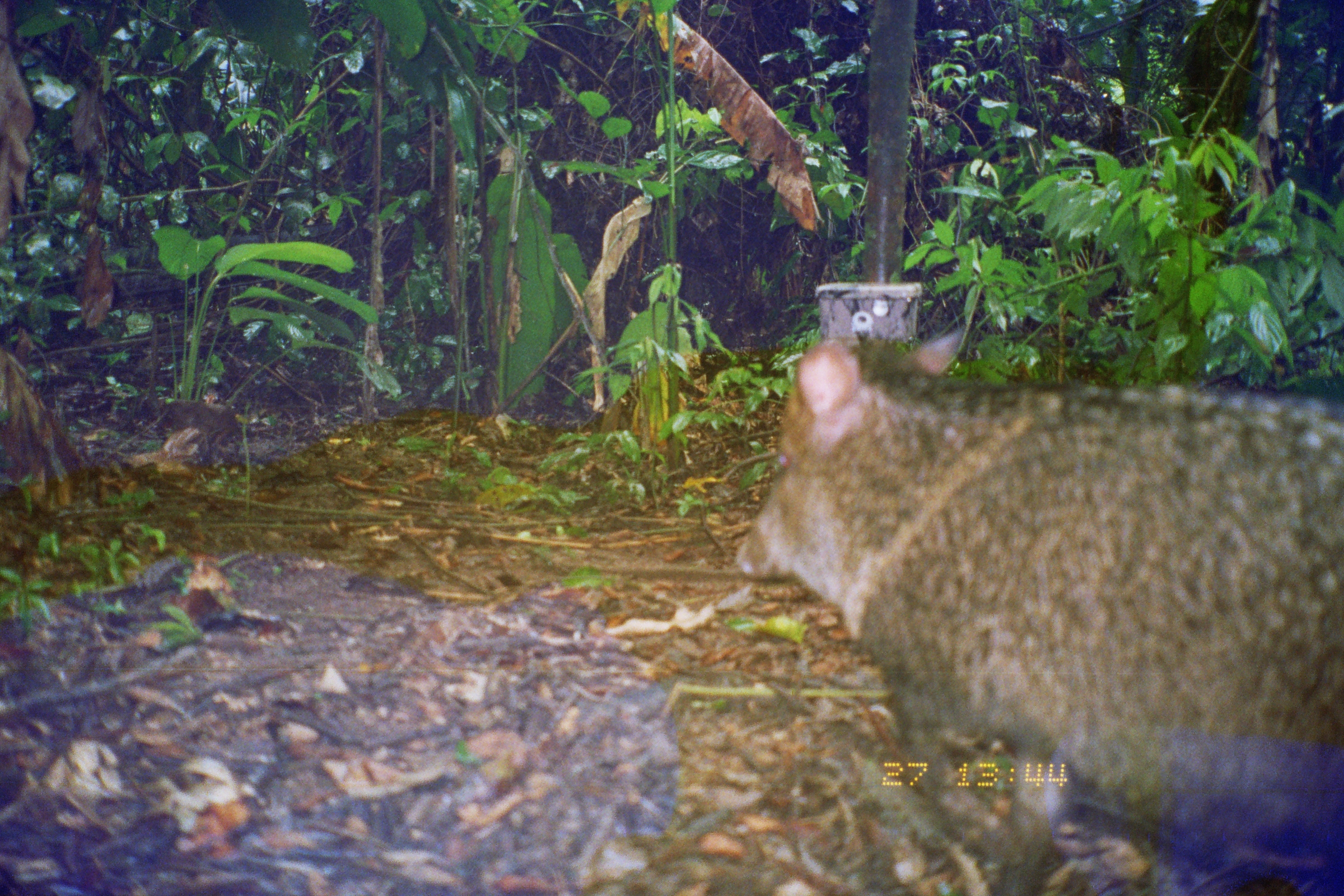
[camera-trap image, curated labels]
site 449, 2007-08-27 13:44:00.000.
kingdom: Animalia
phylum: Chordata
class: Mammalia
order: Artiodactyla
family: Tayassuidae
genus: Pecari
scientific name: Pecari tajacu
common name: collared peccary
Pecari tajacu (collared peccary).